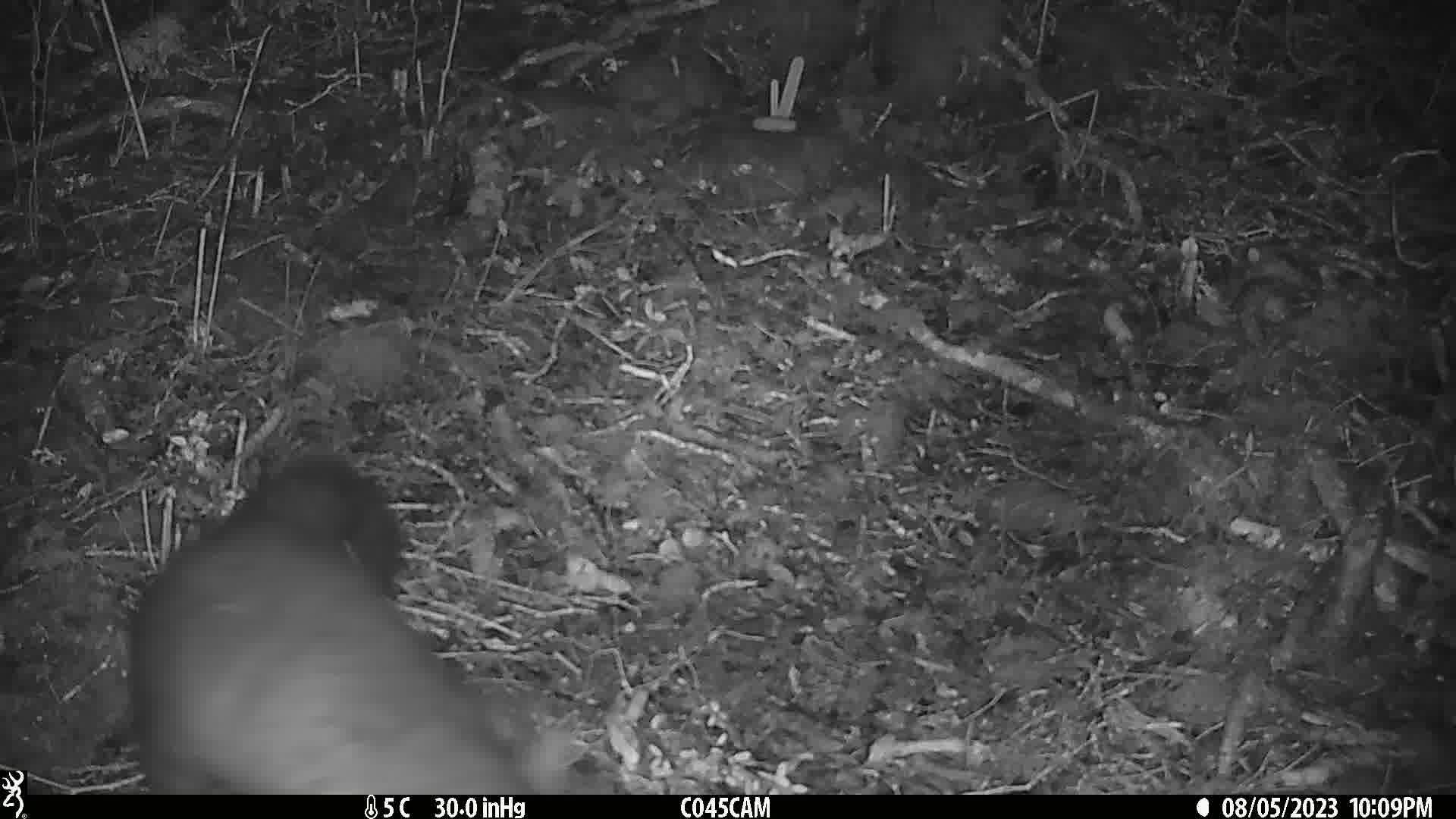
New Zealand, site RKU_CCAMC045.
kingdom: Animalia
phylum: Chordata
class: Mammalia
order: Diprotodontia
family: Phalangeridae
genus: Trichosurus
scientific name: Trichosurus vulpecula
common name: common brushtail possum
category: possum